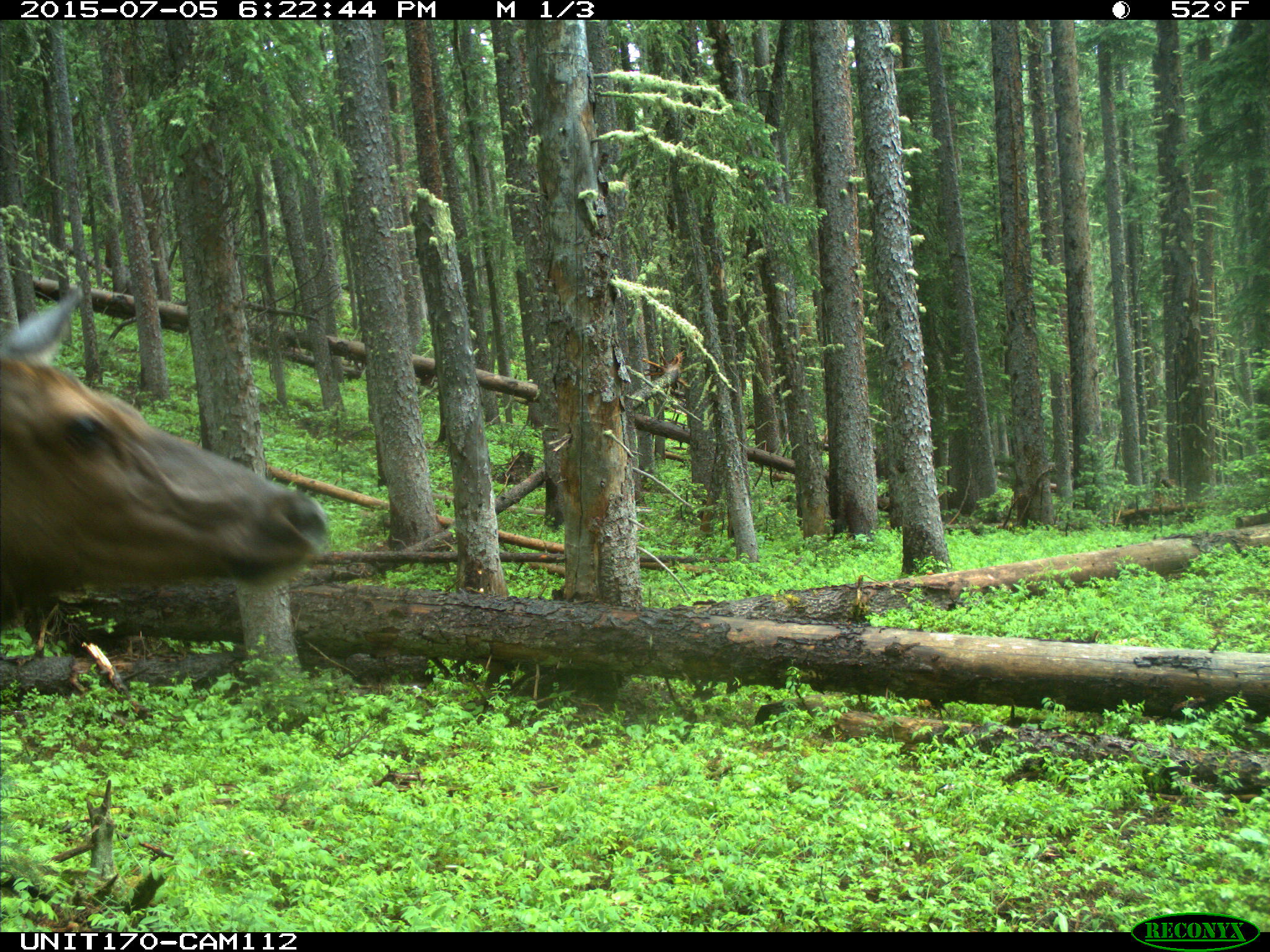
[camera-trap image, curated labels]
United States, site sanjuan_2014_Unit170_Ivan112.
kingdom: Animalia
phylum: Chordata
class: Mammalia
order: Artiodactyla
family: Cervidae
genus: Cervus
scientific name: Cervus elaphus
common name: red deer